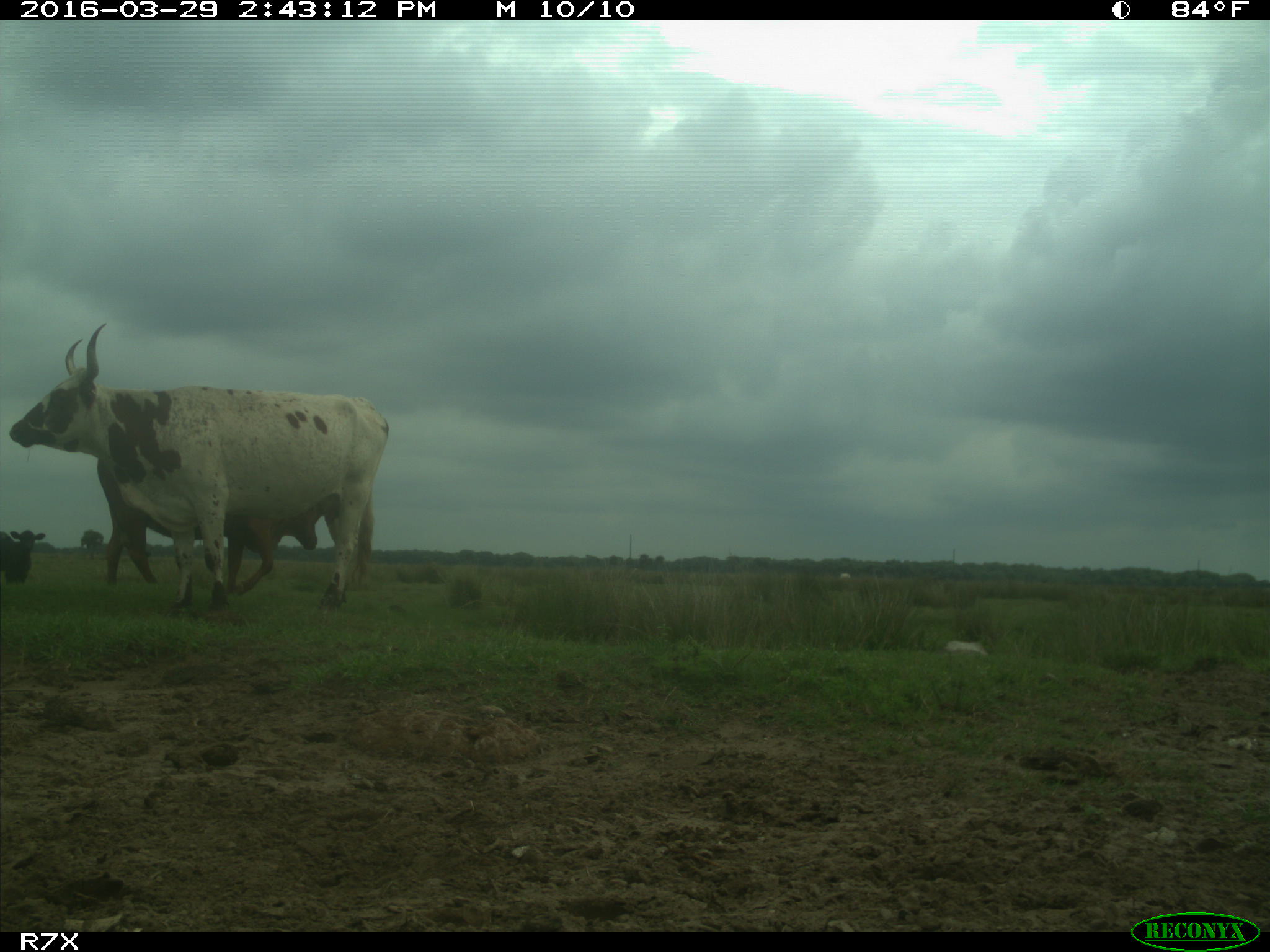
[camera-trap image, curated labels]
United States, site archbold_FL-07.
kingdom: Animalia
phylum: Chordata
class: Mammalia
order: Artiodactyla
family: Bovidae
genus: Bos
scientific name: Bos taurus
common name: domestic cow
Bos taurus (domestic cow).